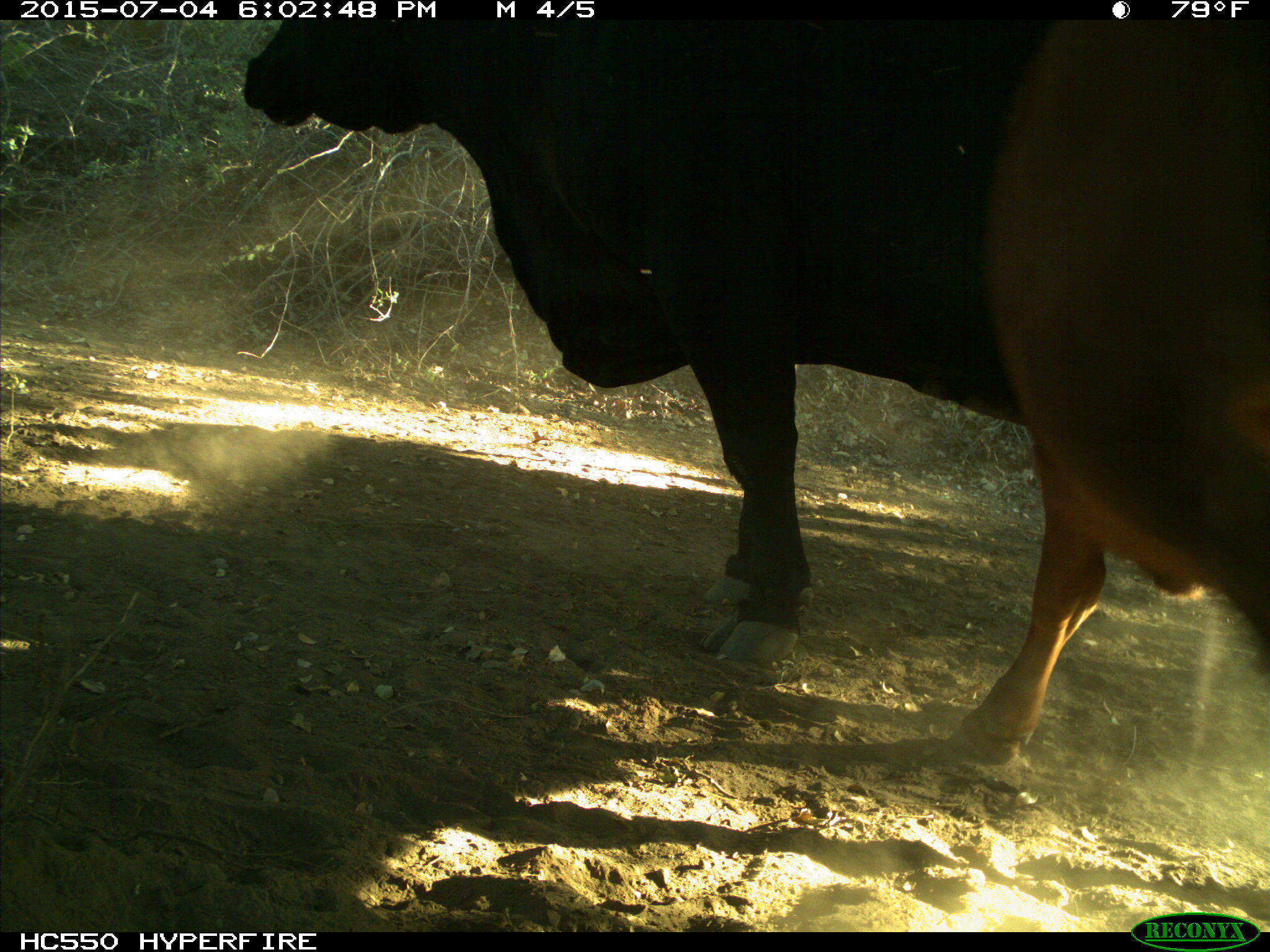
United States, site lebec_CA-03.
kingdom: Animalia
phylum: Chordata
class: Mammalia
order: Artiodactyla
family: Bovidae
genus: Bos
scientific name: Bos taurus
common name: domestic cow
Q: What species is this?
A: Bos taurus (domestic cow).